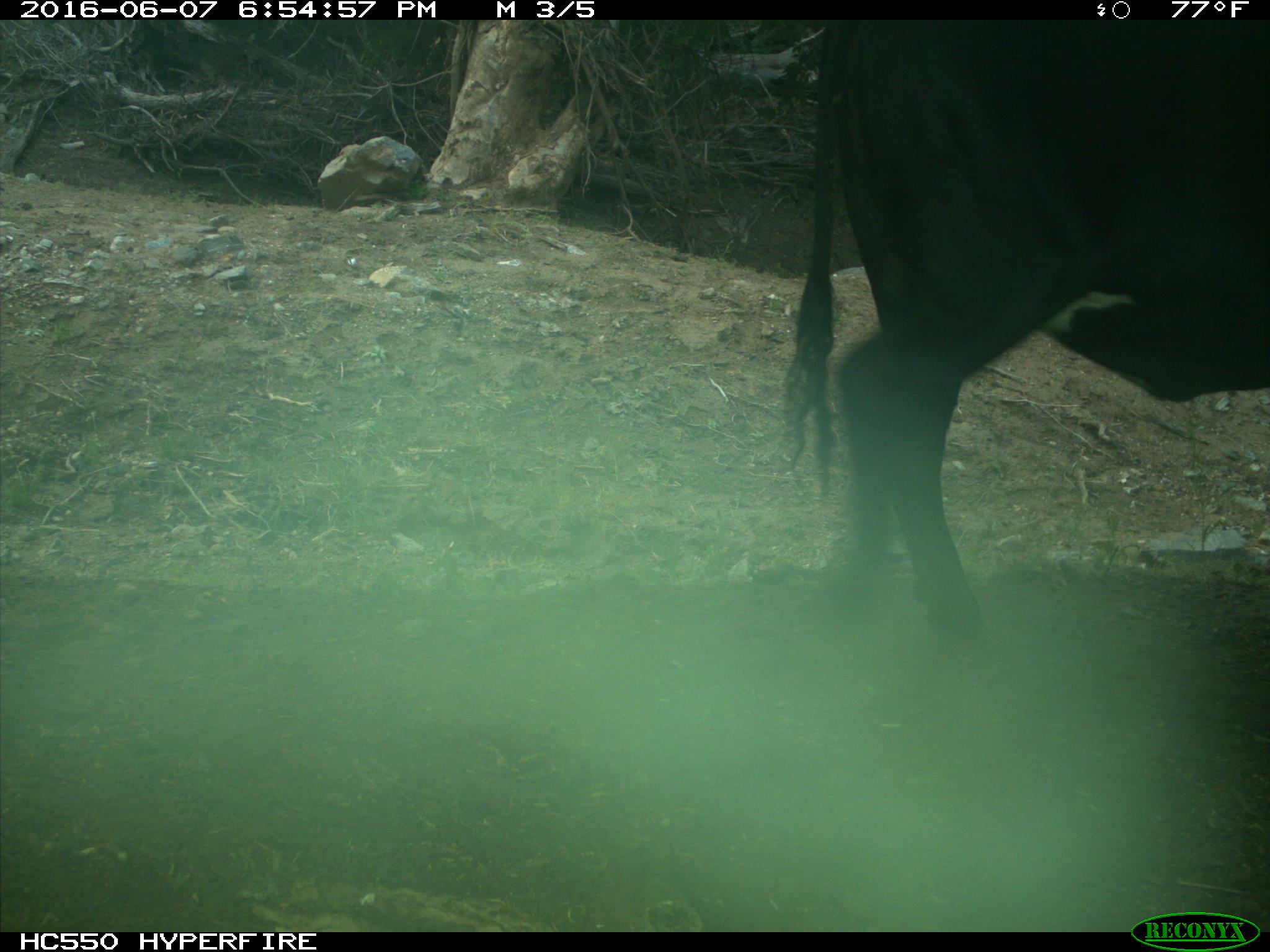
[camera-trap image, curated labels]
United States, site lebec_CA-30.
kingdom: Animalia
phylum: Chordata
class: Mammalia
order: Artiodactyla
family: Bovidae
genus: Bos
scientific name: Bos taurus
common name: domestic cow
Bos taurus (domestic cow).